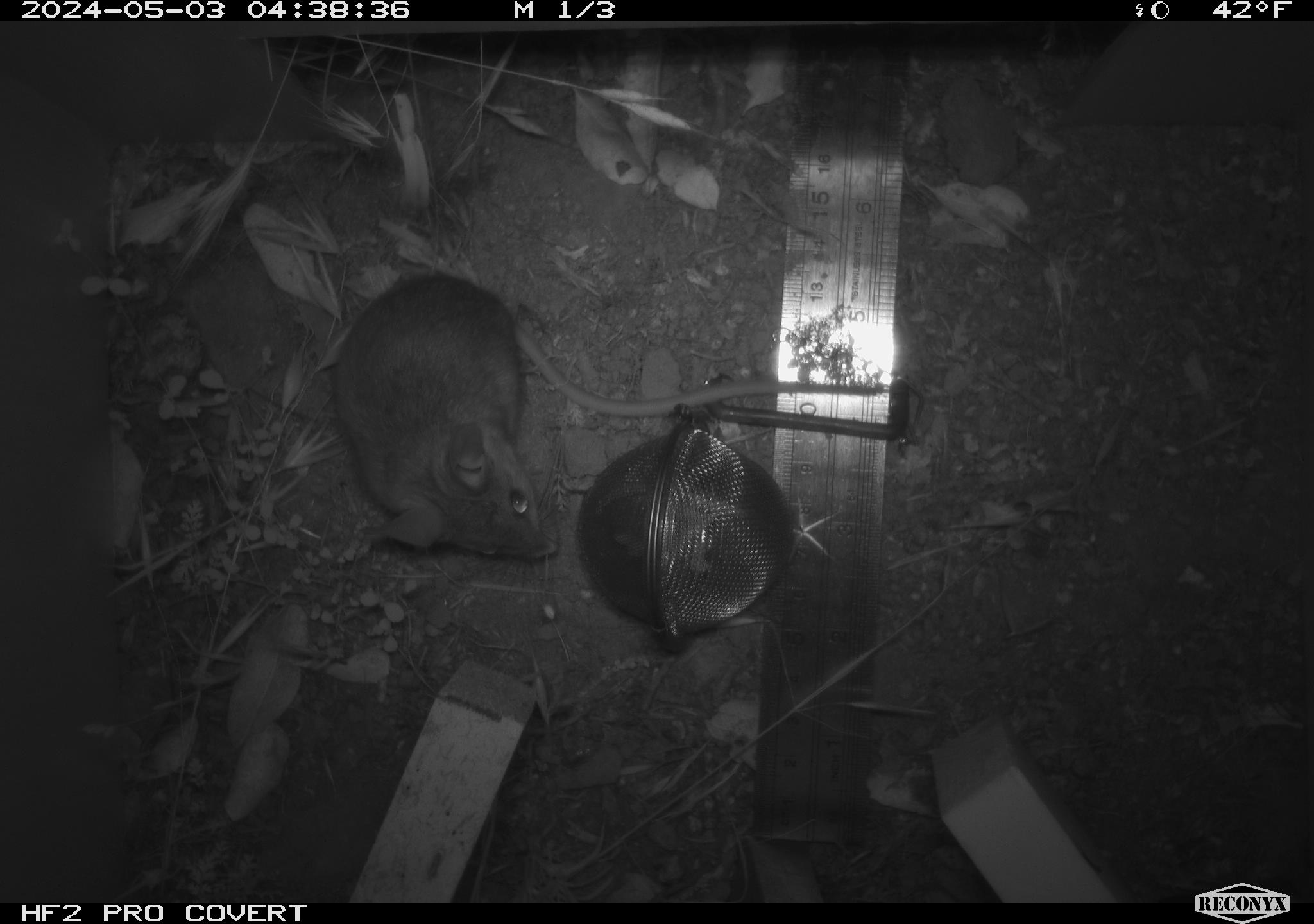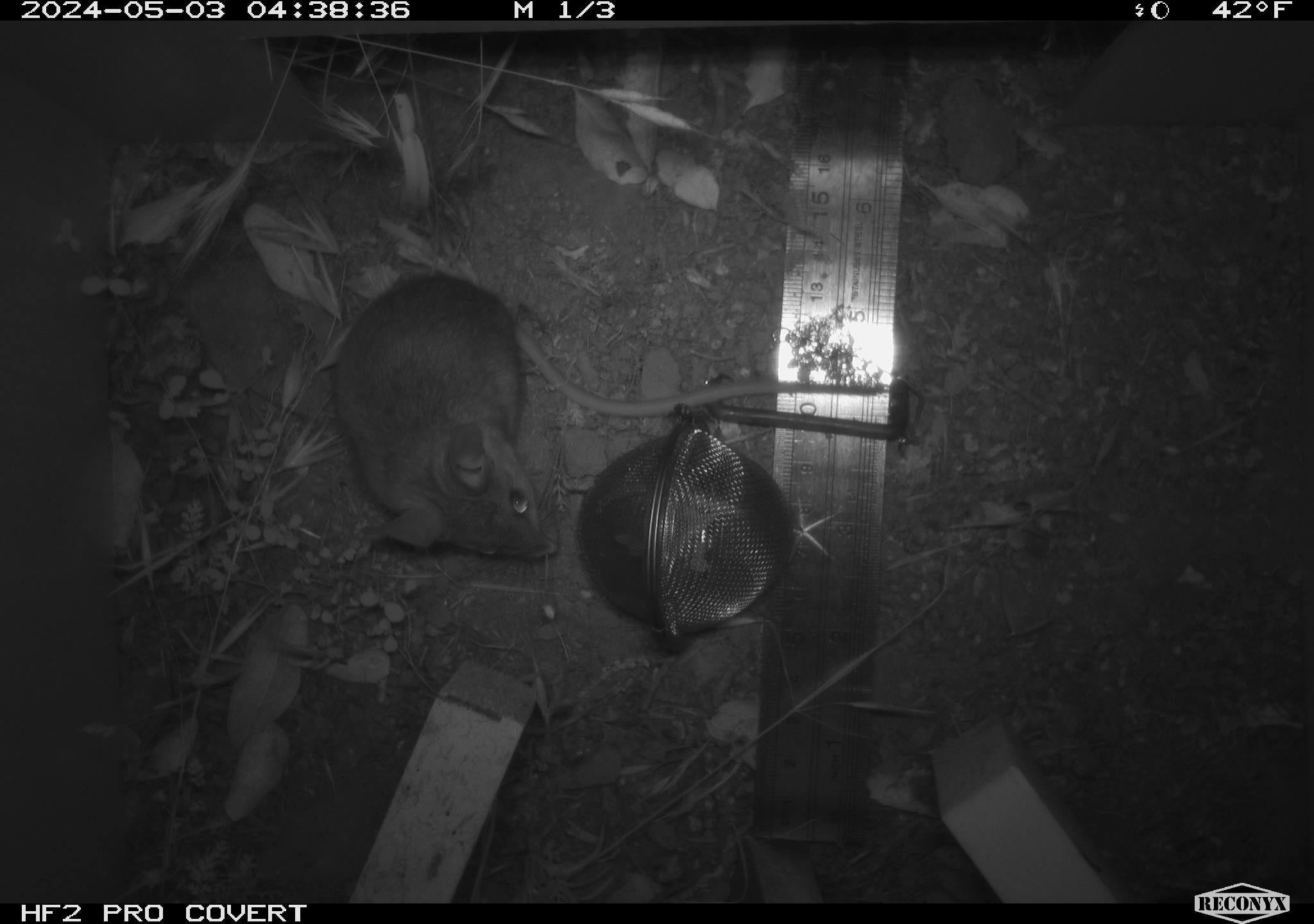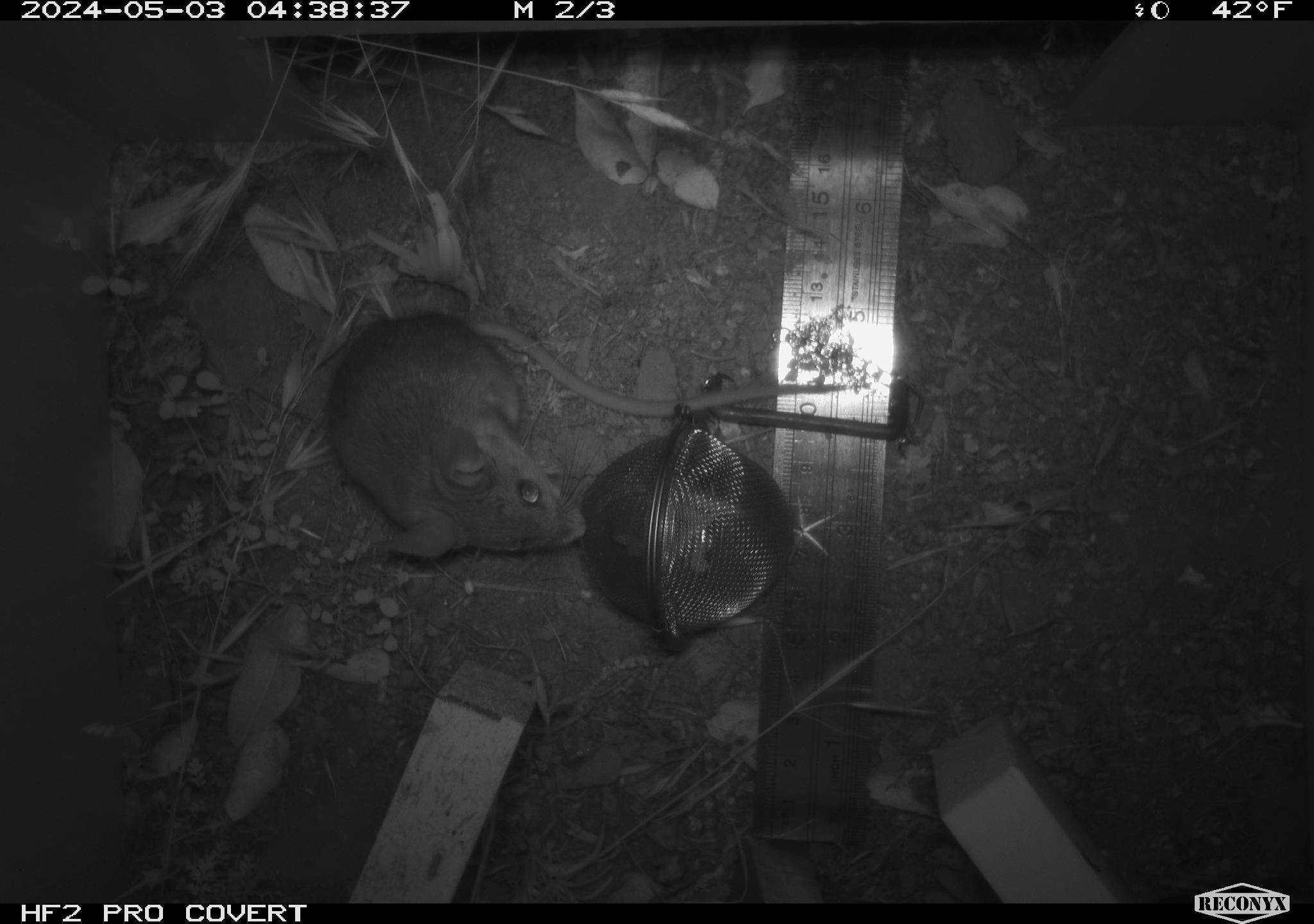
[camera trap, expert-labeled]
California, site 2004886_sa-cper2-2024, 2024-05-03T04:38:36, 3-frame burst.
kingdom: Animalia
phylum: Chordata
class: Mammalia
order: Rodentia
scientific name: Rodentia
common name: rodent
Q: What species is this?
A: Rodent (Rodentia).